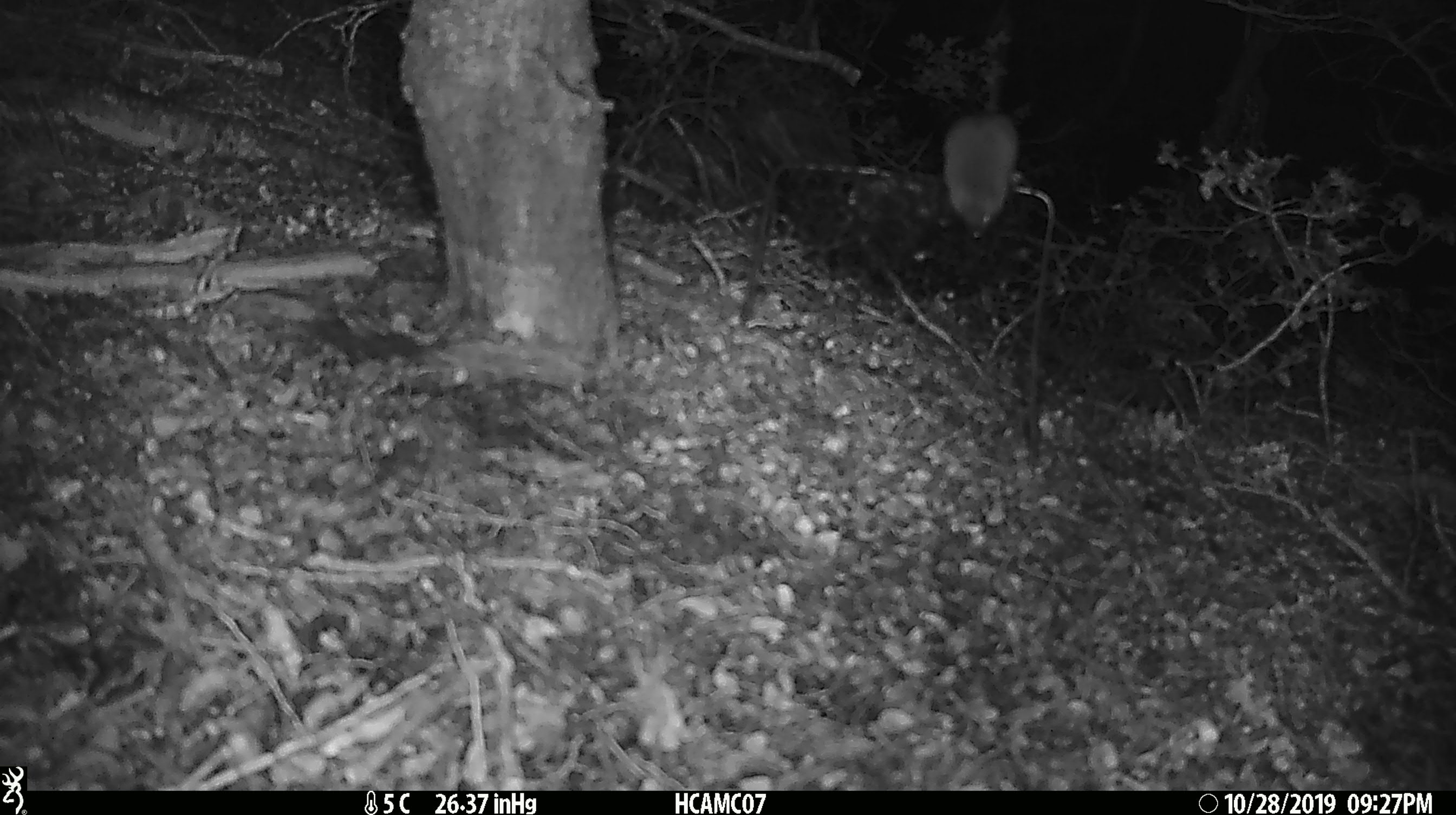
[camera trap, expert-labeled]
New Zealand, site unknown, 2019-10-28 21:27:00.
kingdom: Animalia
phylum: Chordata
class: Mammalia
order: Rodentia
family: Muridae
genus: Mus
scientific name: Mus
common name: mouse